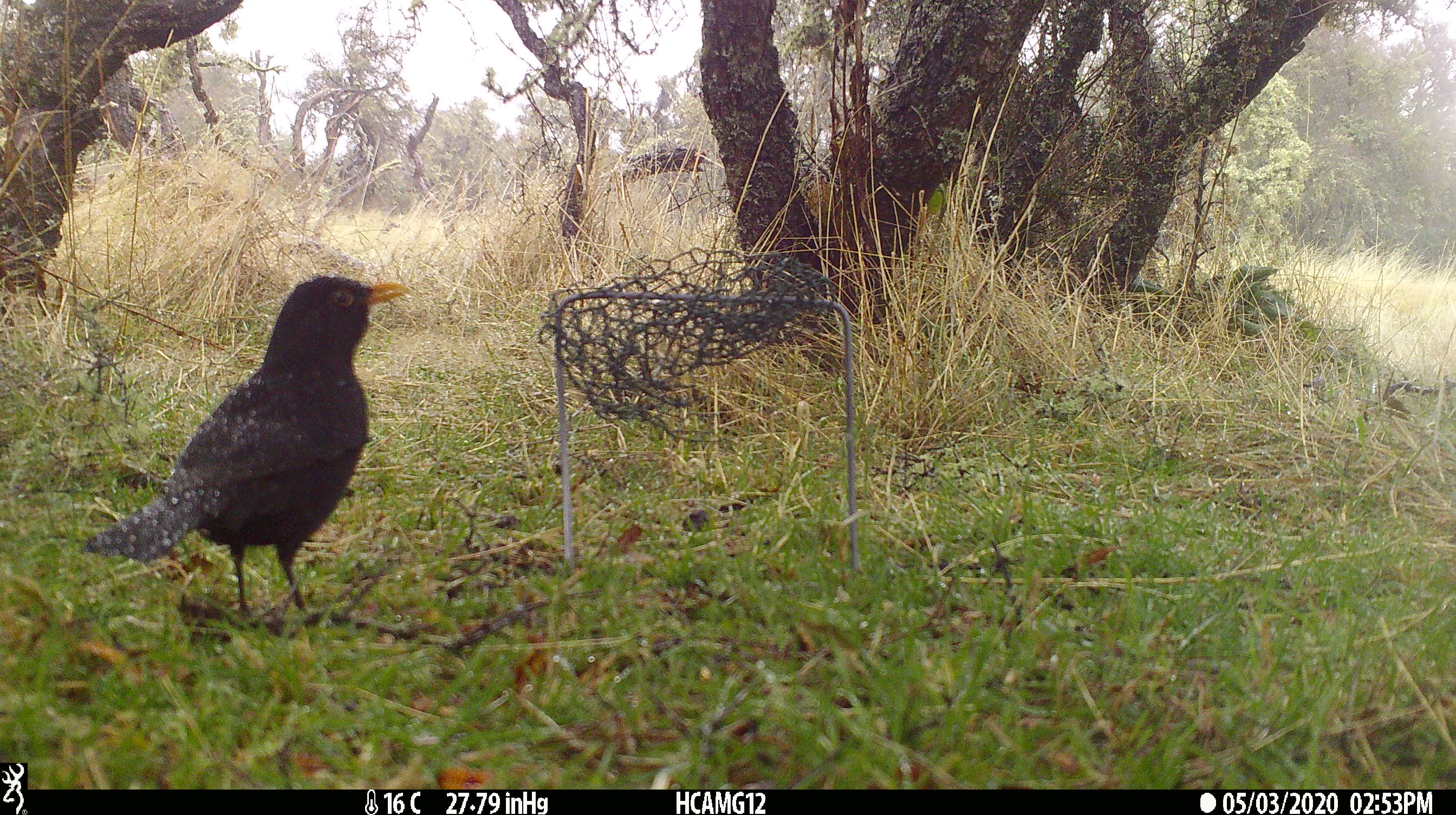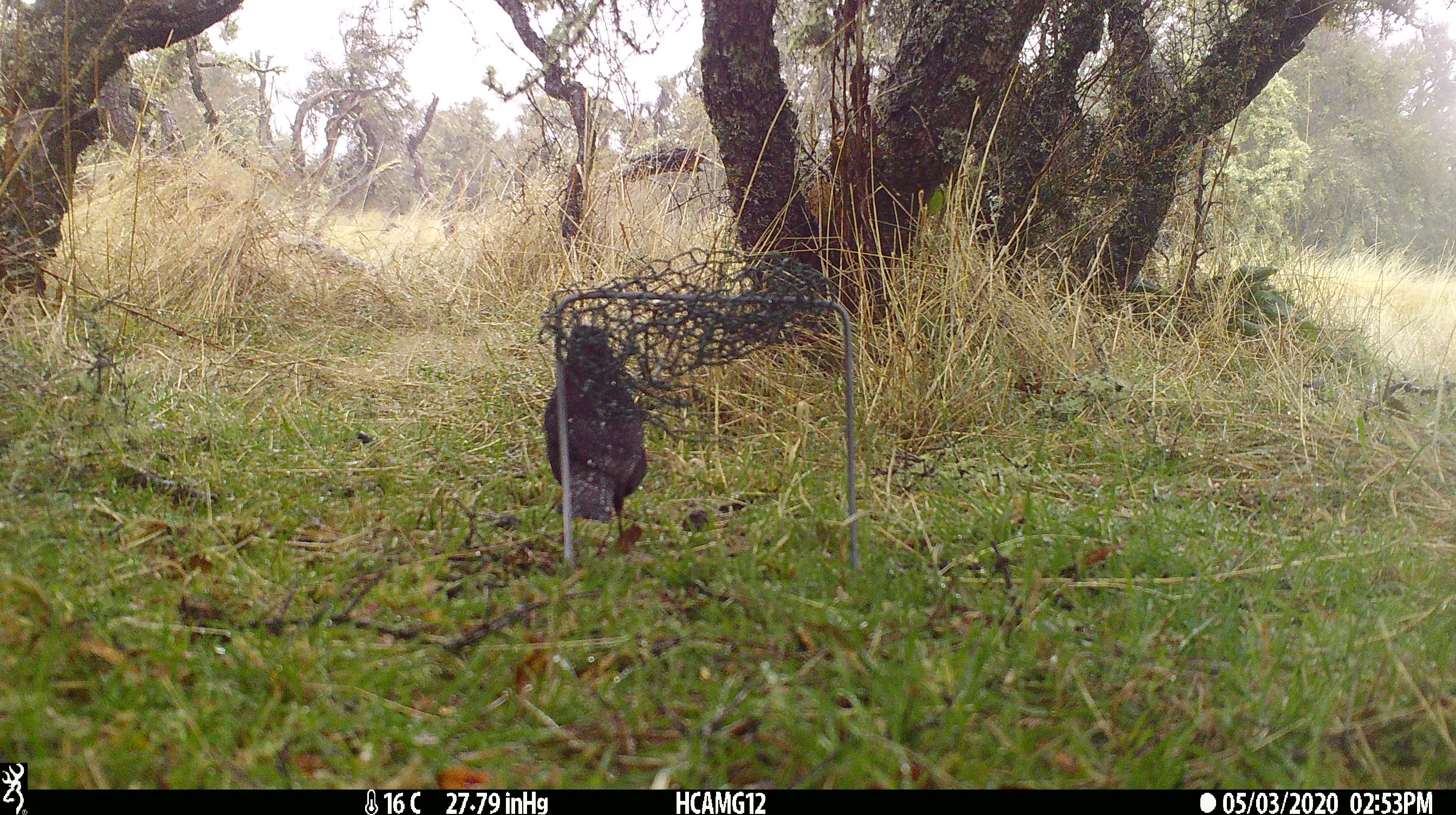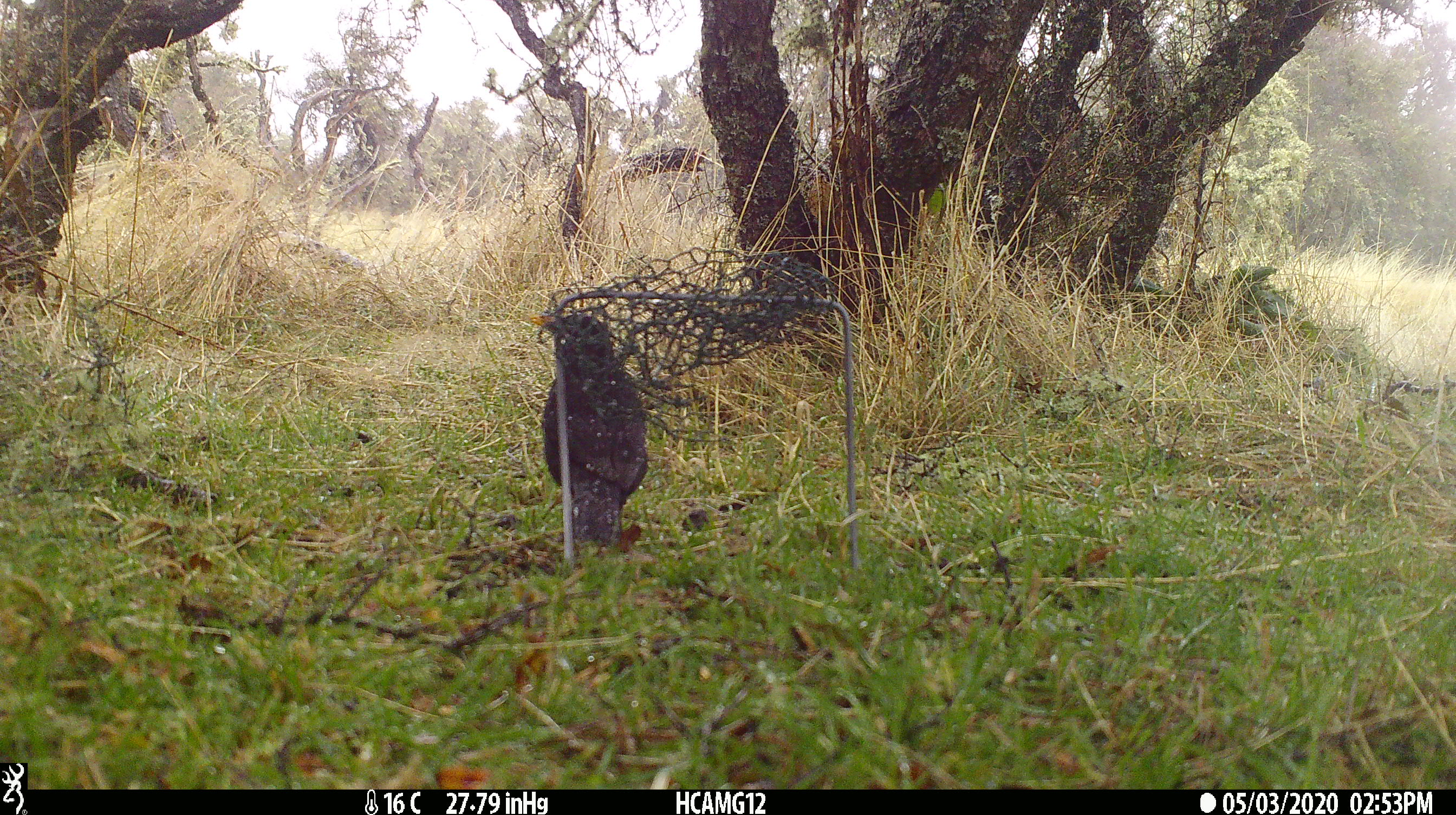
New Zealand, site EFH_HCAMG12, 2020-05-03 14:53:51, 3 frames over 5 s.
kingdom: Animalia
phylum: Chordata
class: Aves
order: Passeriformes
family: Turdidae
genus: Turdus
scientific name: Turdus merula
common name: eurasian blackbird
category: blackbird